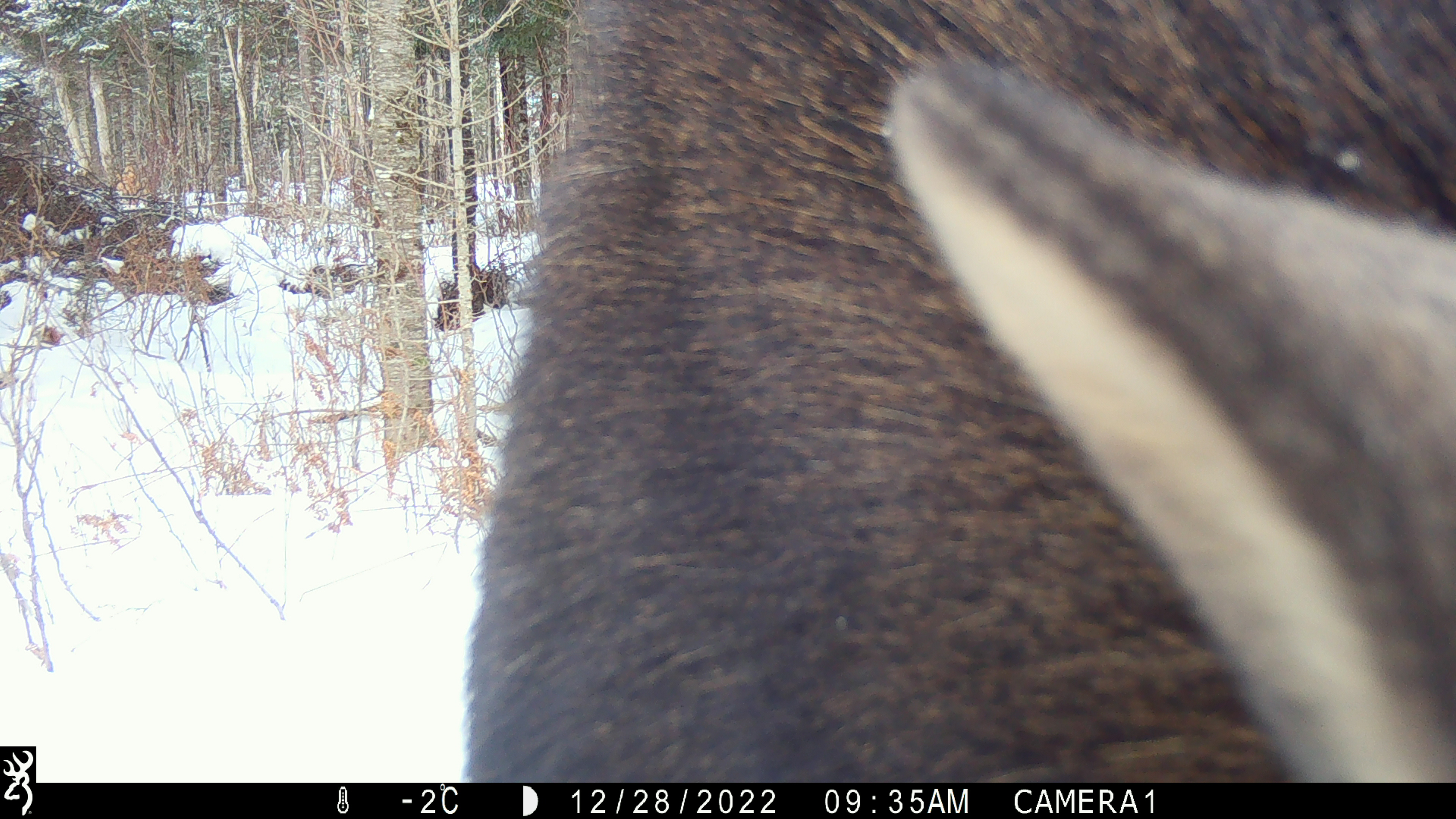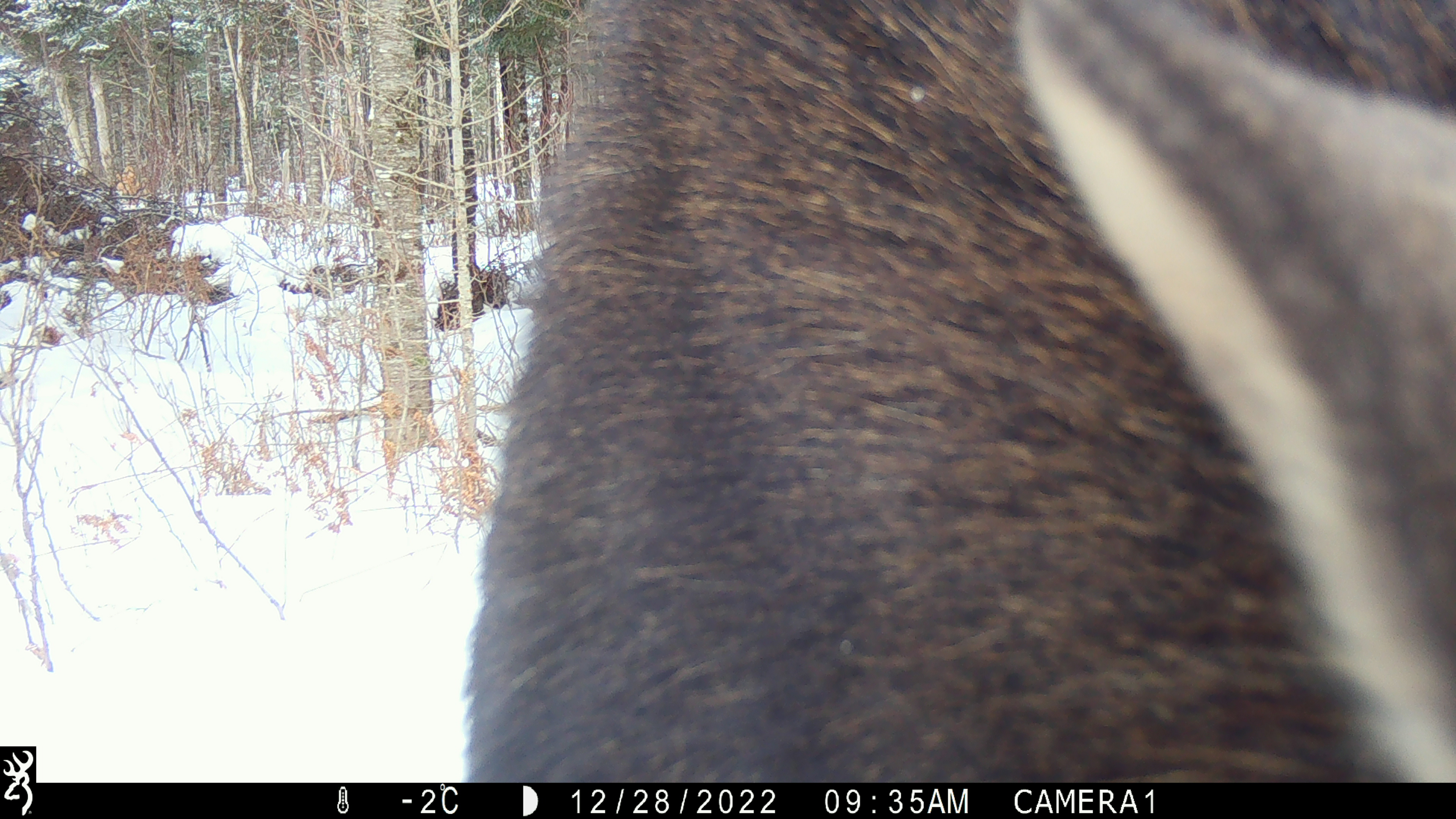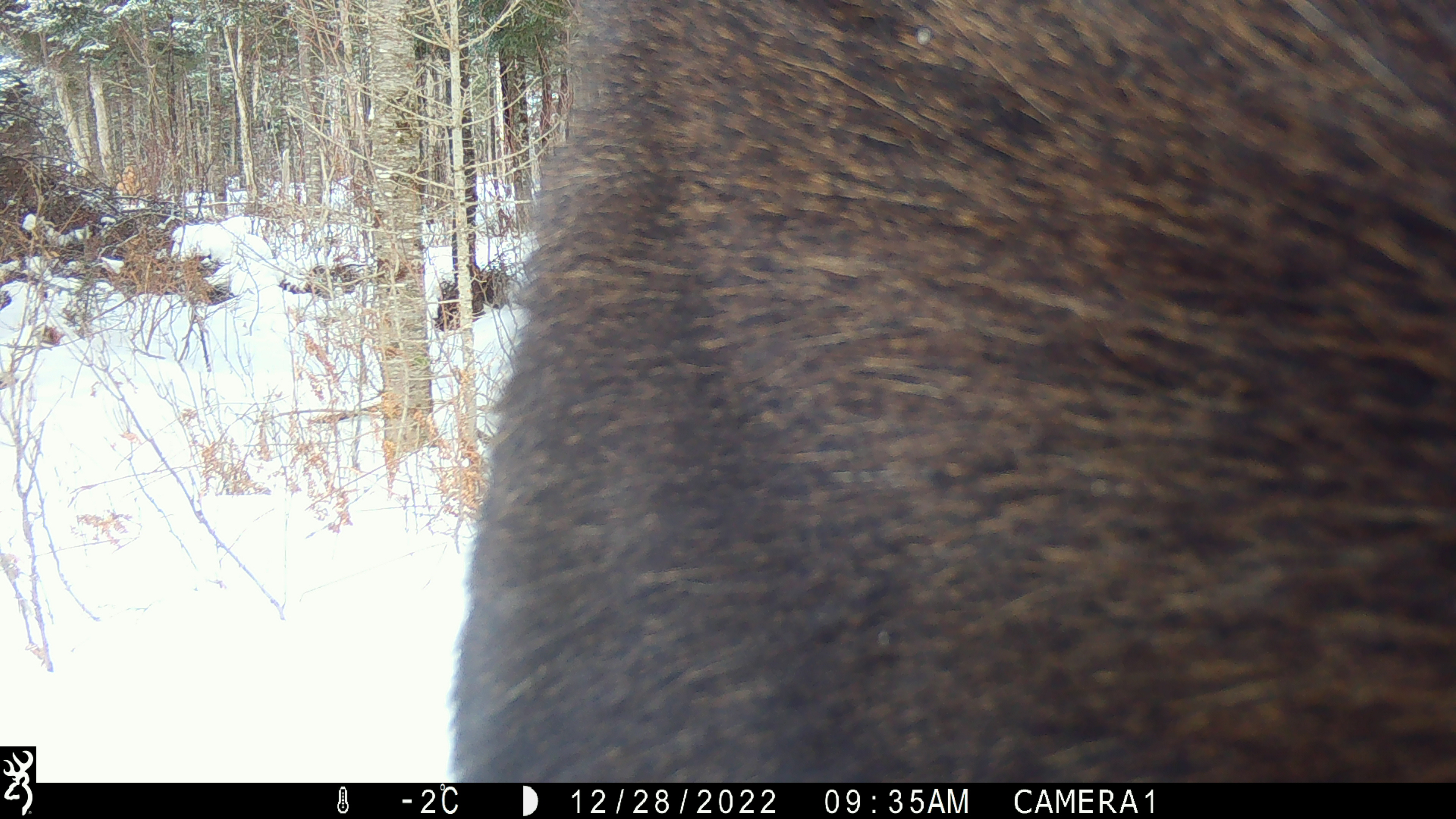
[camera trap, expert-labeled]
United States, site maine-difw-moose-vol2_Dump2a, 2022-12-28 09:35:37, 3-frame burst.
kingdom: Animalia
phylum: Chordata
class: Mammalia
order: Artiodactyla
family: Cervidae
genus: Alces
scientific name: Alces alces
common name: moose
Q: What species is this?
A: Moose (Alces alces).